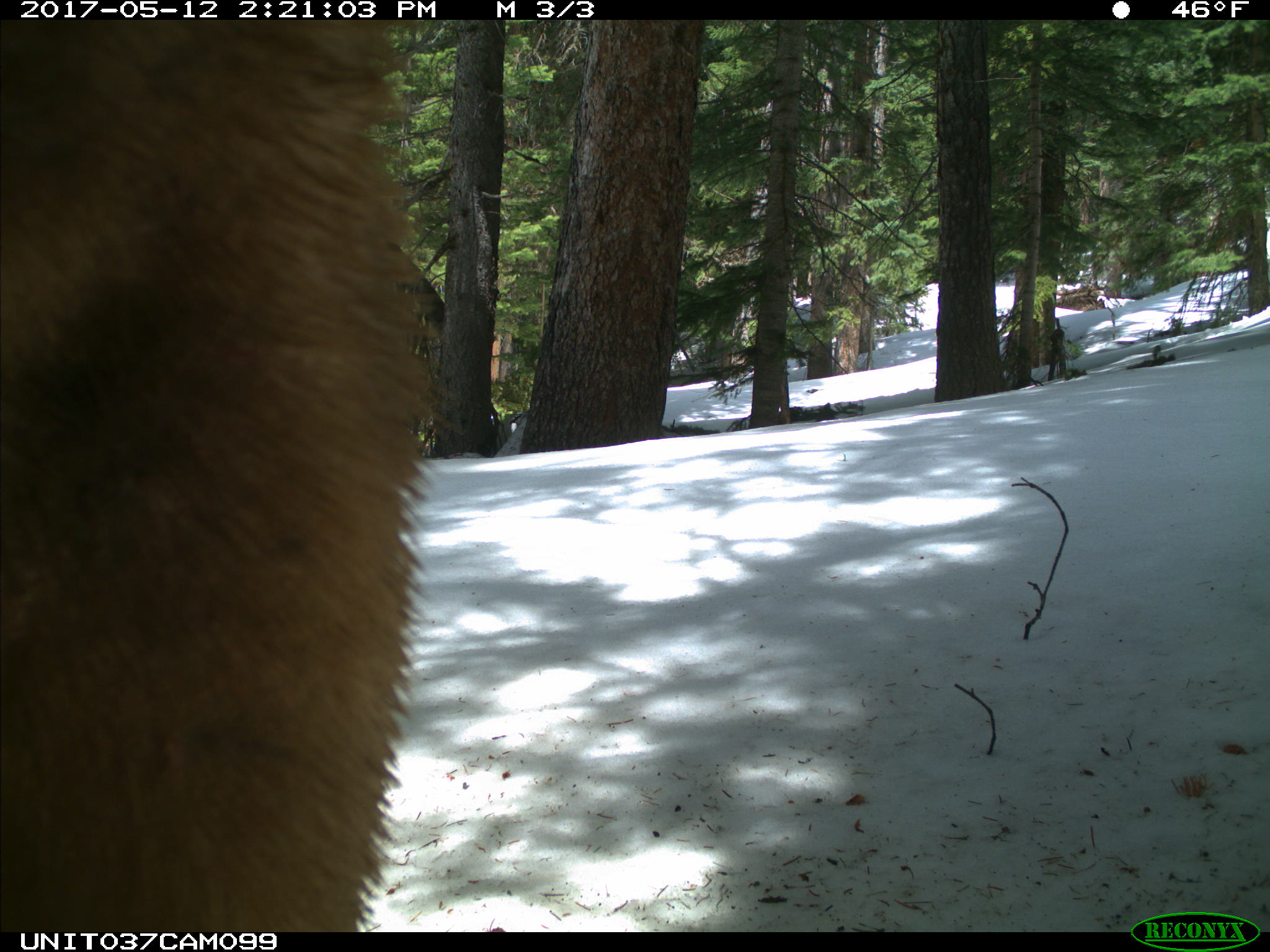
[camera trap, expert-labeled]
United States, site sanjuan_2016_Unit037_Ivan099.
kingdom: Animalia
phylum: Chordata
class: Mammalia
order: Carnivora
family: Ursidae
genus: Ursus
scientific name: Ursus americanus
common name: american black bear